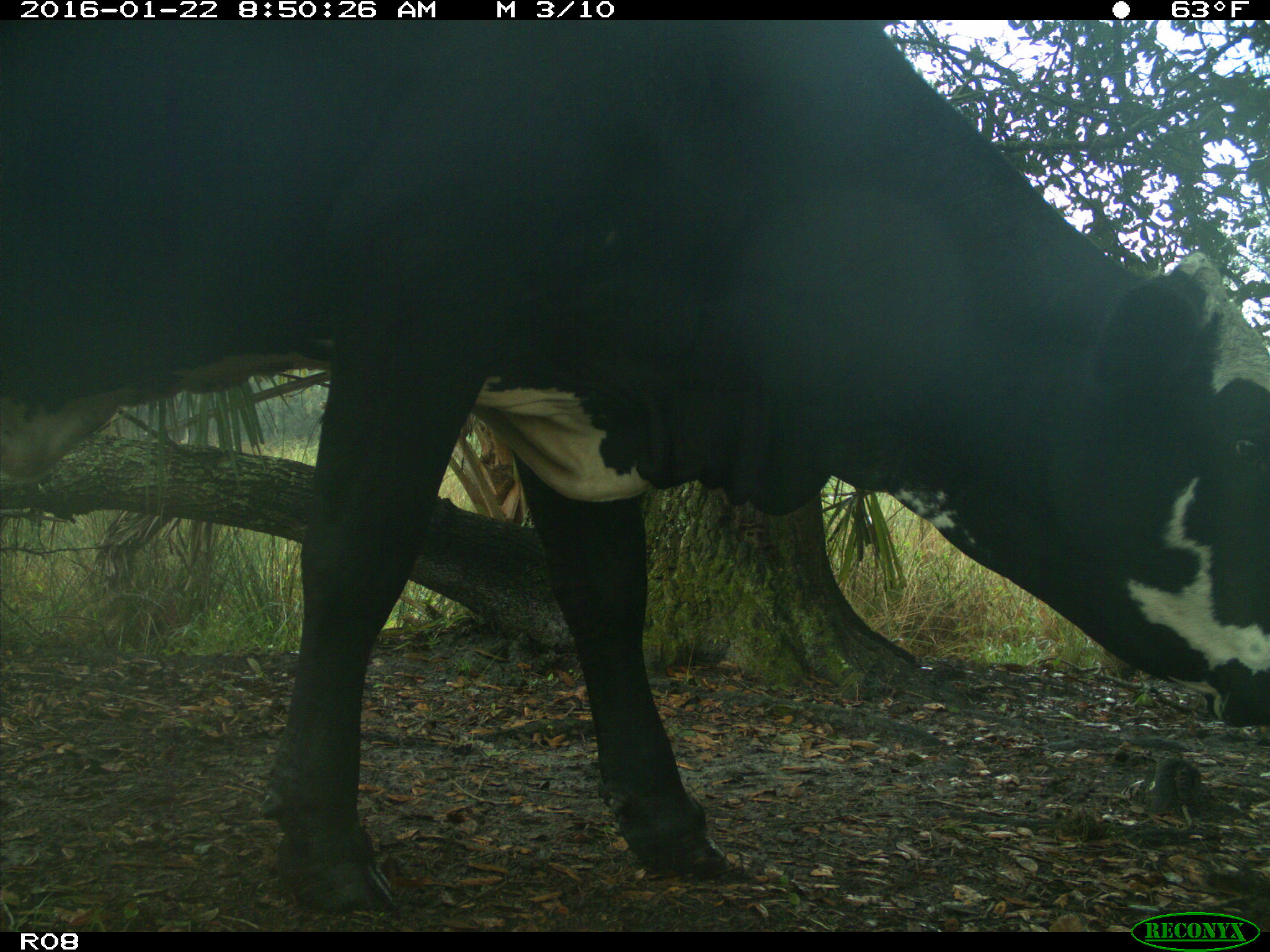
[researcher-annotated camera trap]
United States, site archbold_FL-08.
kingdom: Animalia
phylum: Chordata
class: Mammalia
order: Artiodactyla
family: Bovidae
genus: Bos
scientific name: Bos taurus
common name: domestic cow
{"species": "Bos taurus (domestic cow)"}